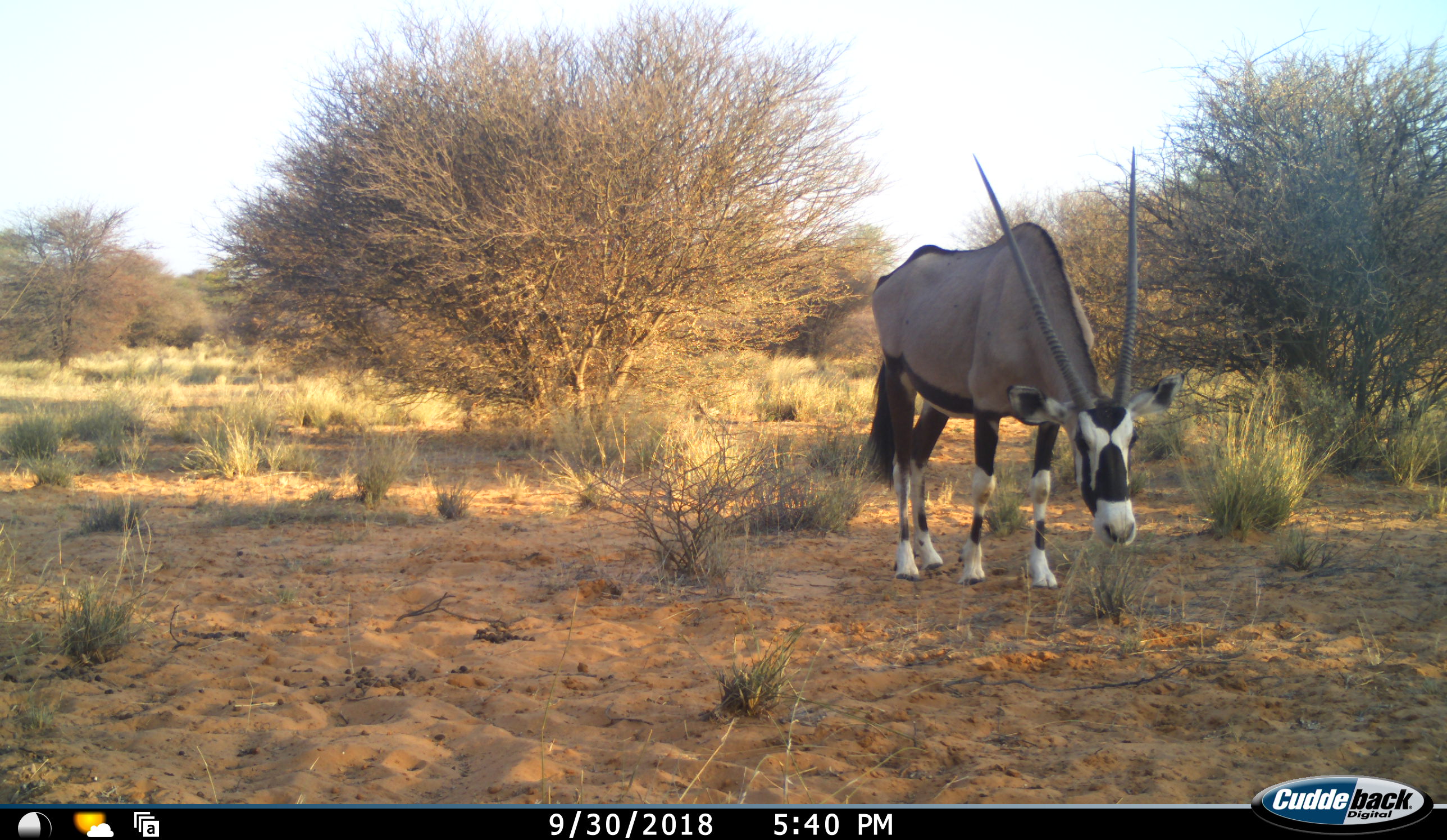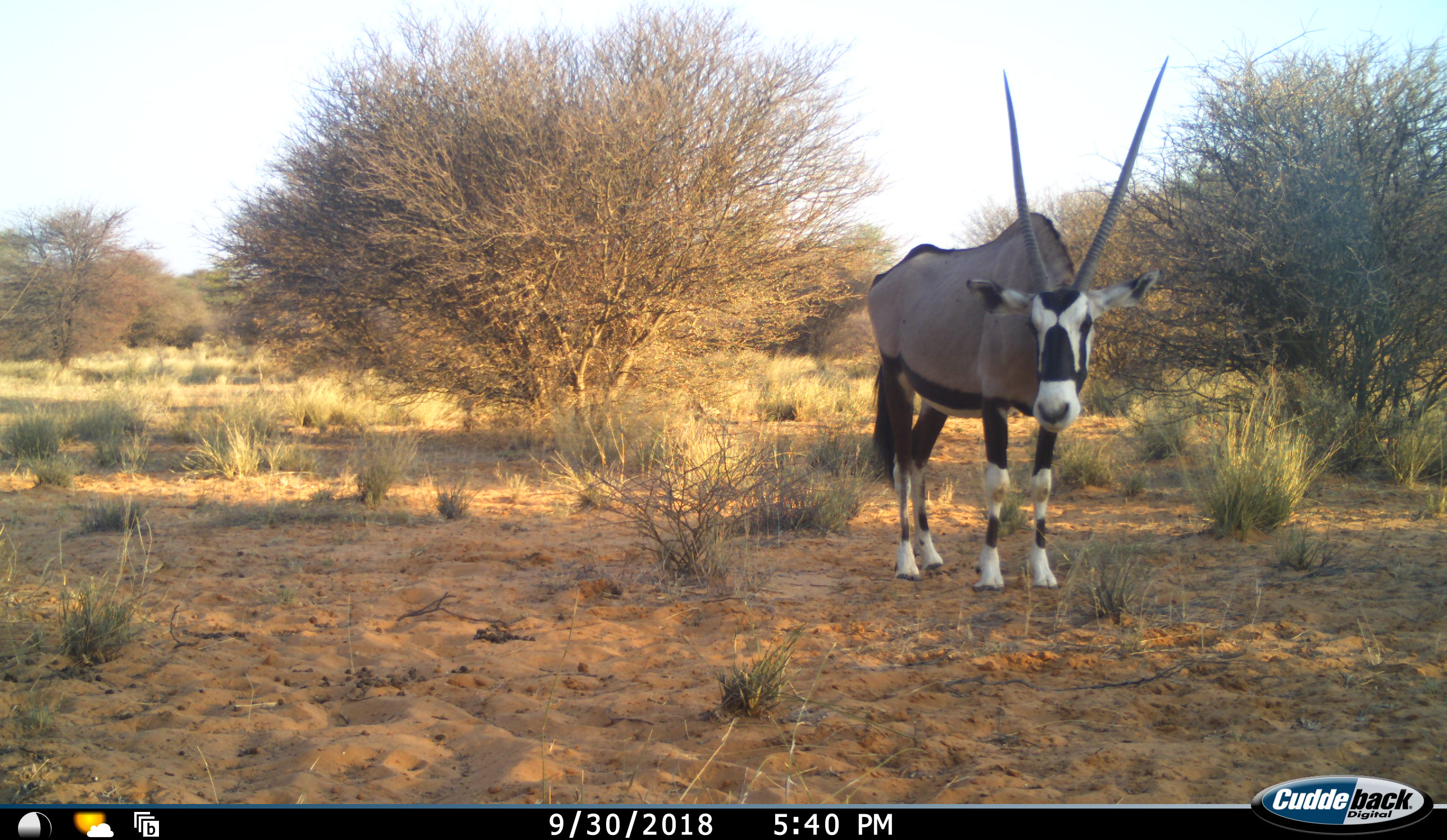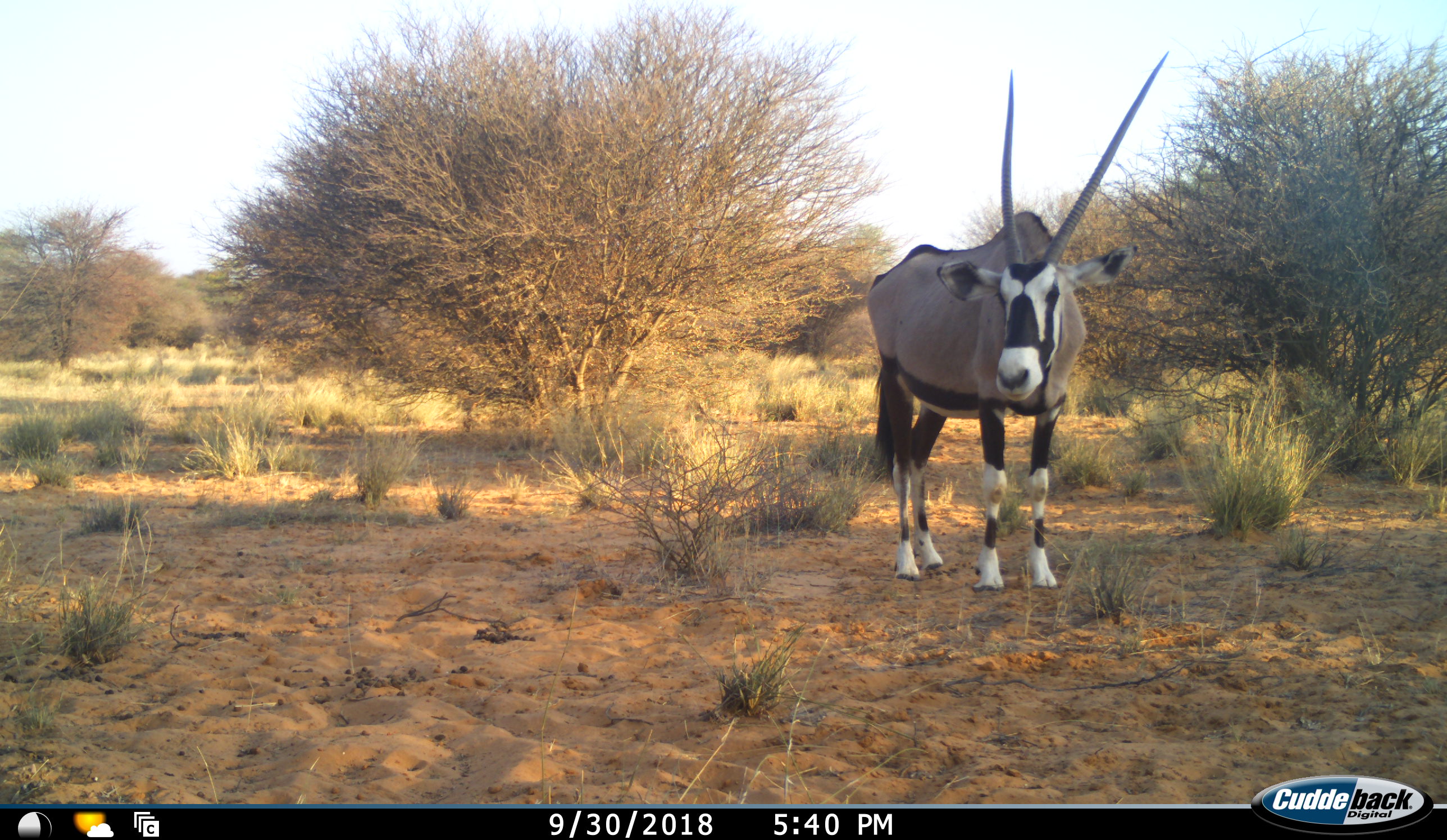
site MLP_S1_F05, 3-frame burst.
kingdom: Animalia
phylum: Chordata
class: Mammalia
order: Artiodactyla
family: Bovidae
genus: Oryx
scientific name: Oryx gazella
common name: gemsbok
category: oryx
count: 1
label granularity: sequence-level